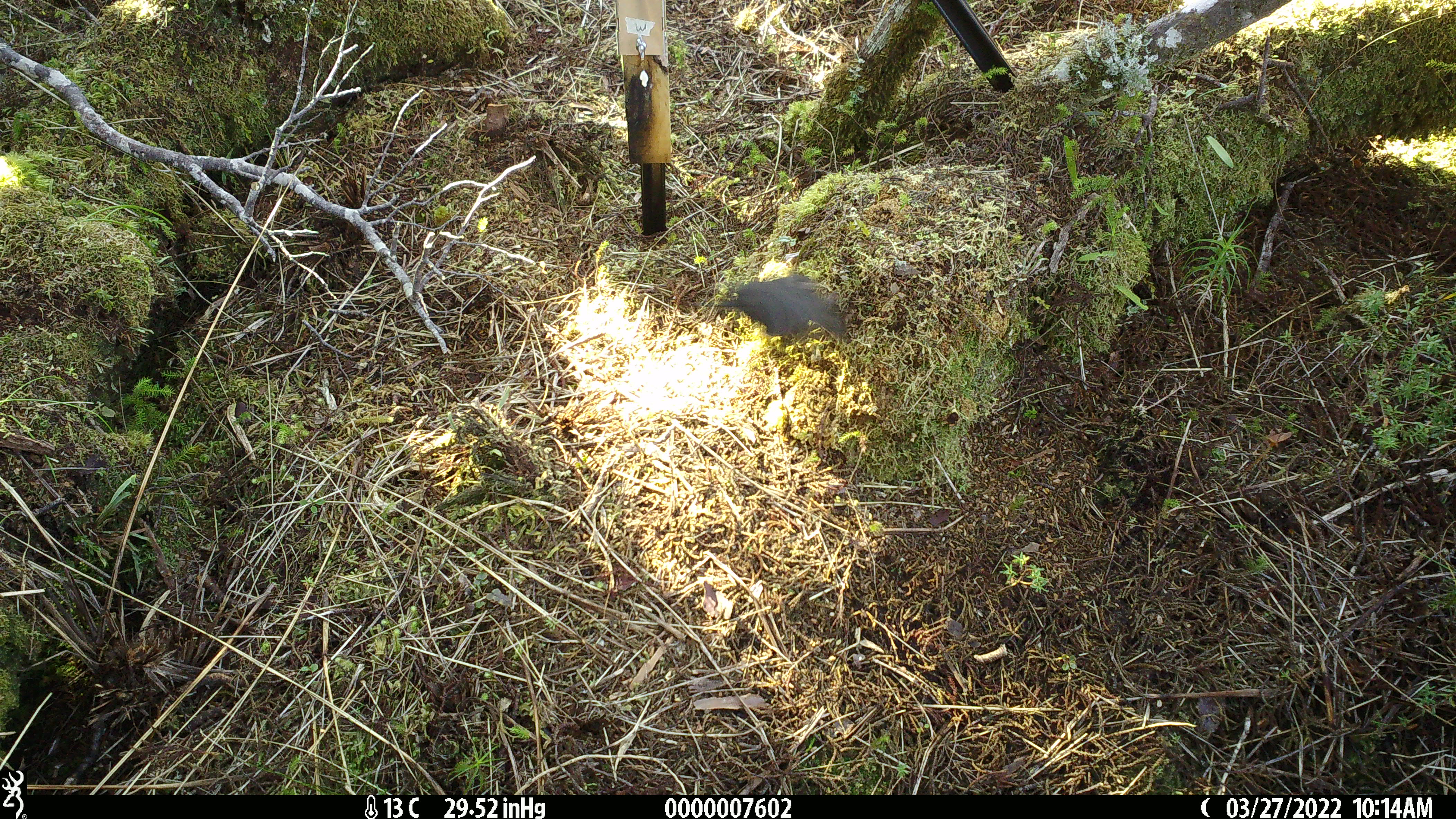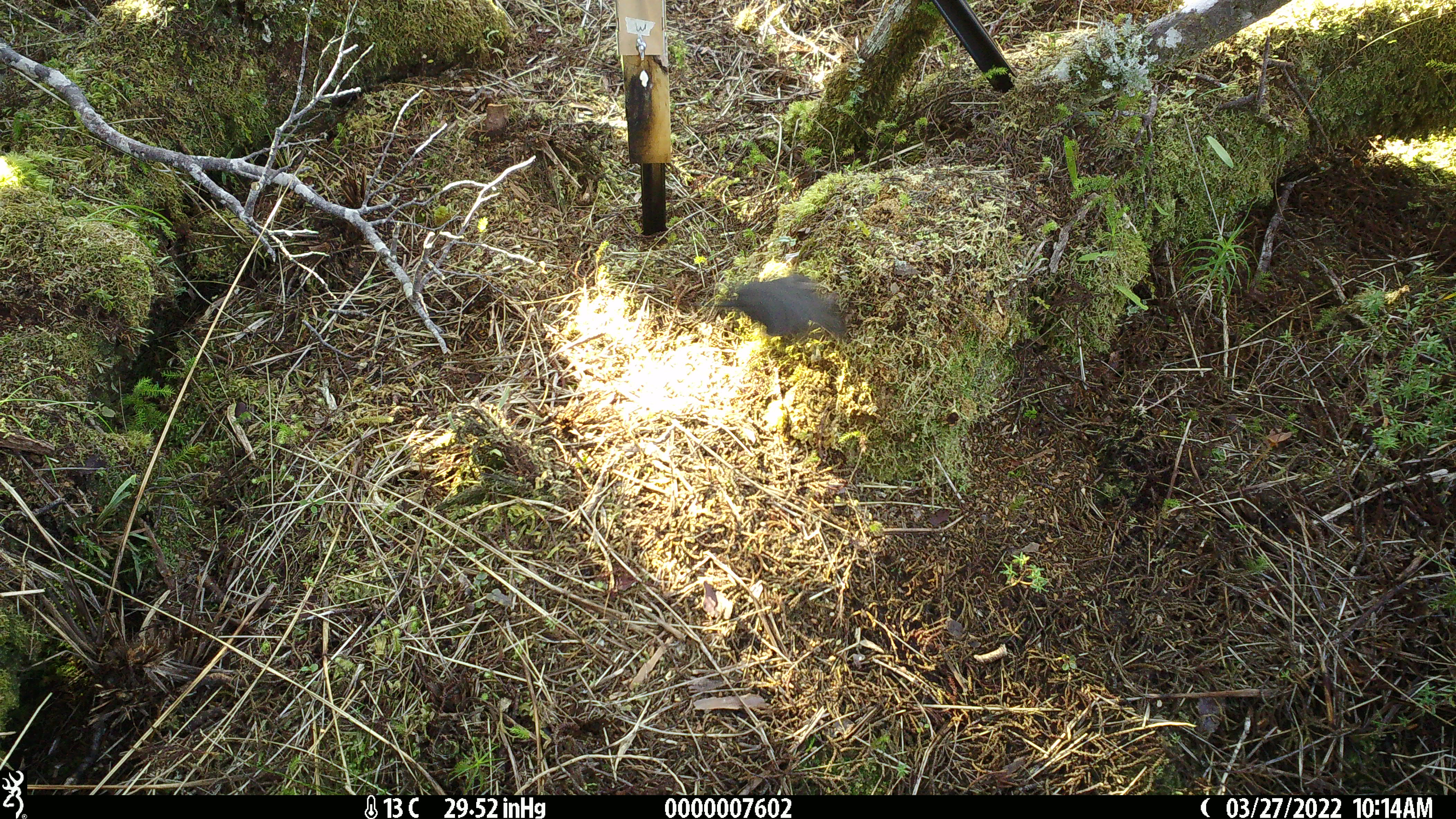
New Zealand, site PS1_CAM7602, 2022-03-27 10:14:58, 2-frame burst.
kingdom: Animalia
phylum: Chordata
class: Aves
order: Passeriformes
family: Petroicidae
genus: Petroica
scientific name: Petroica australis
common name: new zealand robin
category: robin